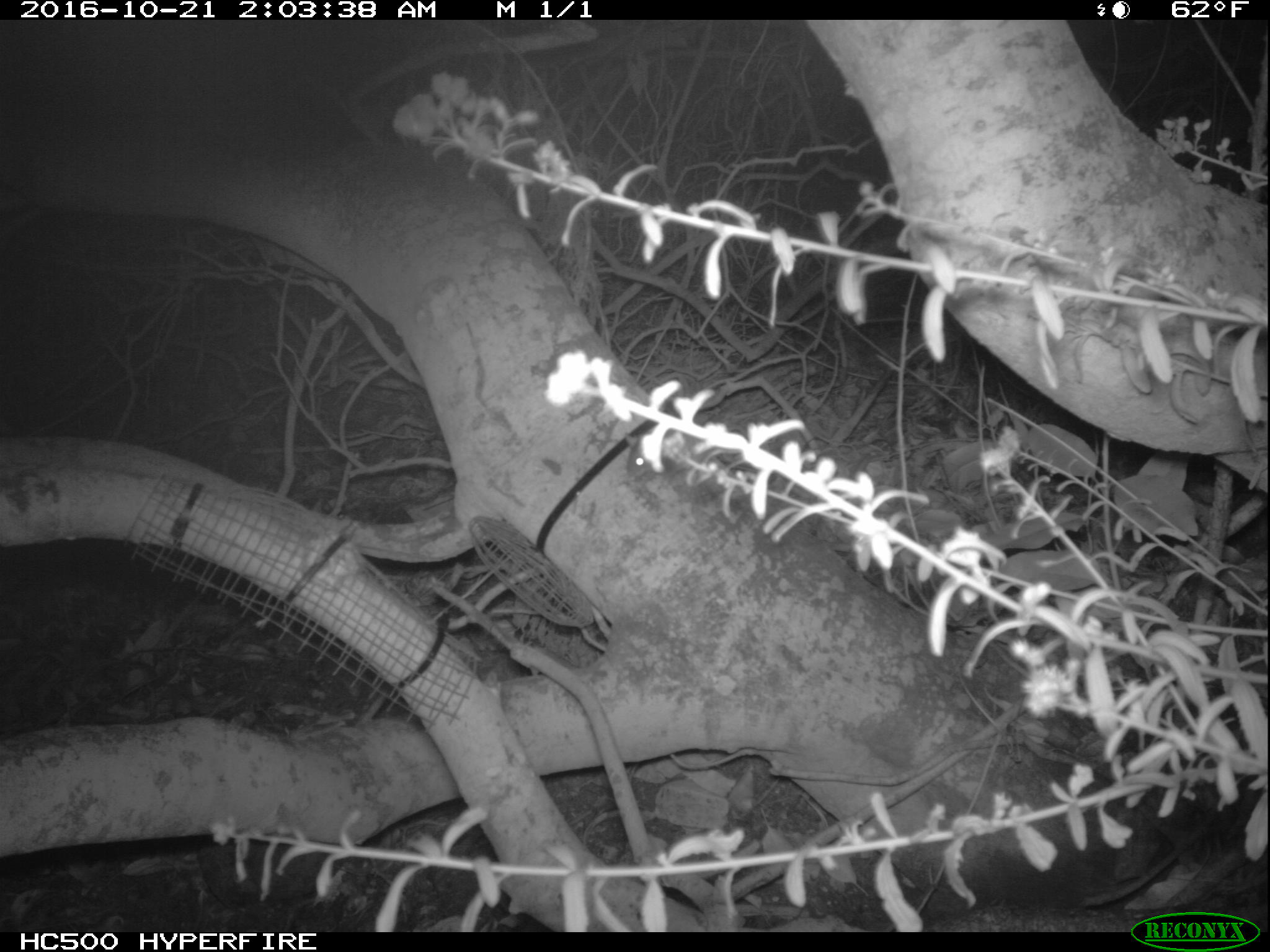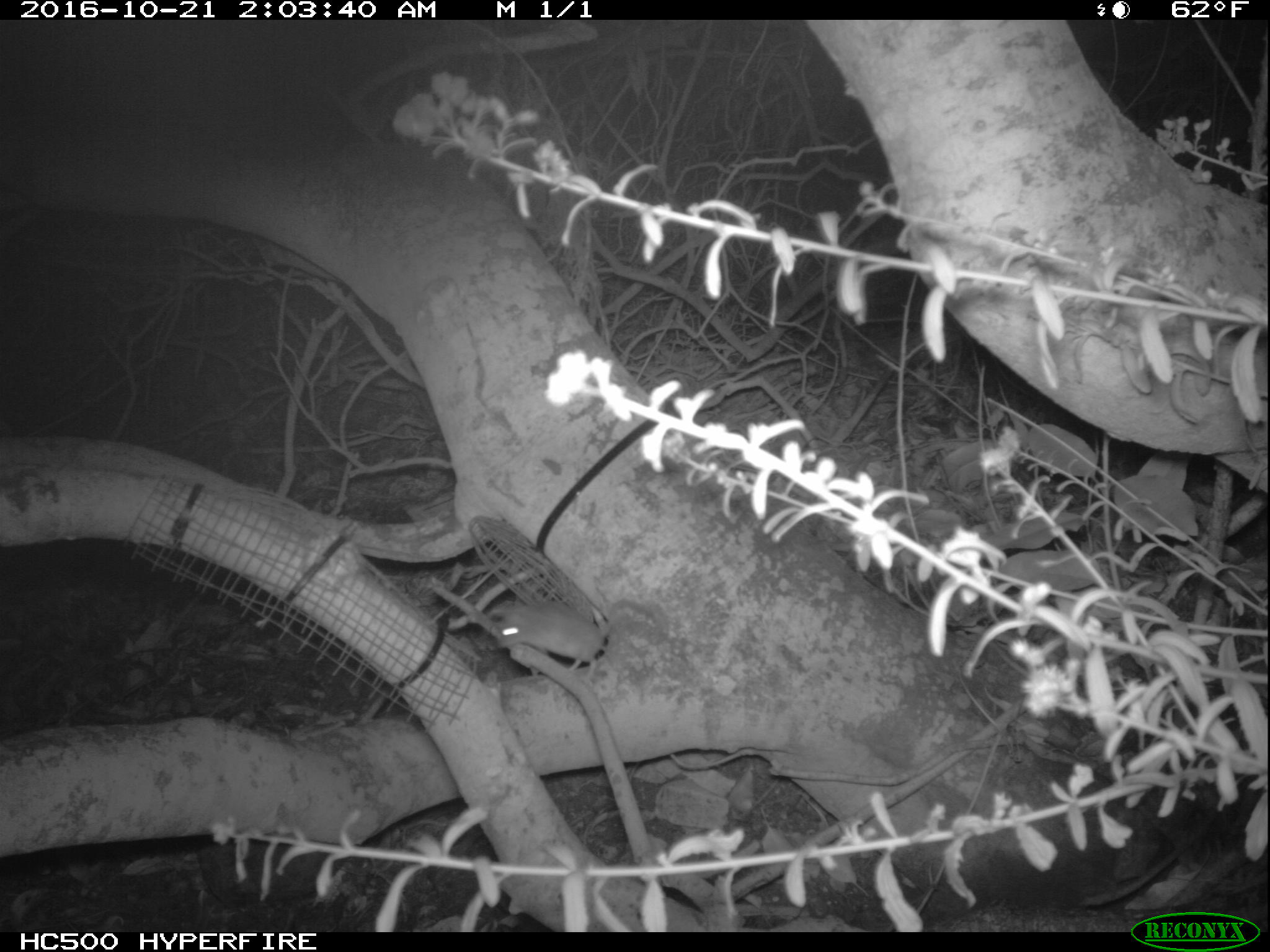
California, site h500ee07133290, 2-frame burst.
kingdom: Animalia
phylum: Chordata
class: Mammalia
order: Rodentia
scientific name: Rodentia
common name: rodent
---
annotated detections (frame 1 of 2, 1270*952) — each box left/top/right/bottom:
rodent: 623/432/672/480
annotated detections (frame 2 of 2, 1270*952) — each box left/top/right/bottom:
rodent: 490/597/657/674